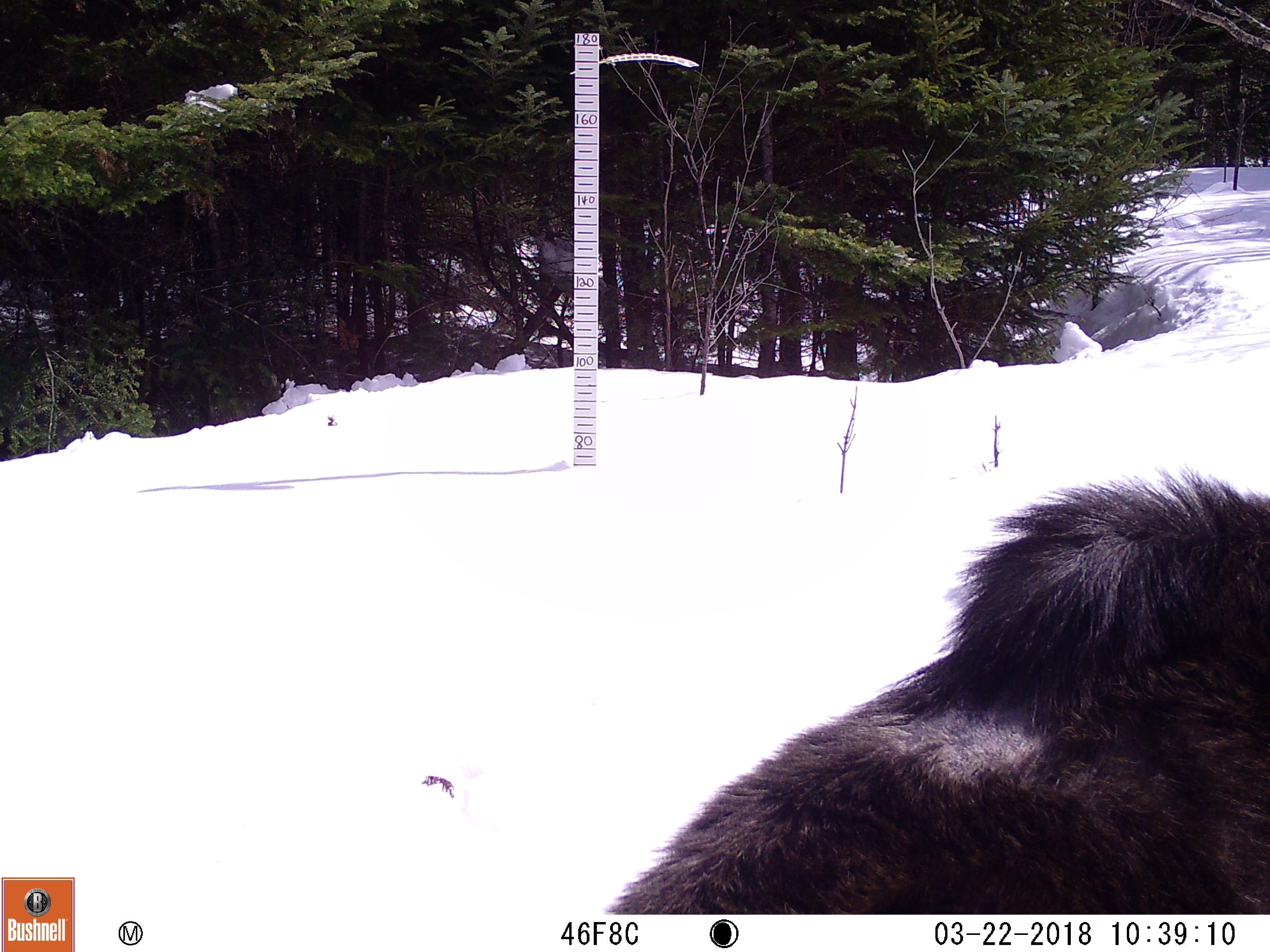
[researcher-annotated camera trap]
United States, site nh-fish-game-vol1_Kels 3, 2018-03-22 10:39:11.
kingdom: Animalia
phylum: Chordata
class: Mammalia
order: Artiodactyla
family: Cervidae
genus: Alces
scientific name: Alces alces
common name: moose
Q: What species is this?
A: Moose (Alces alces).